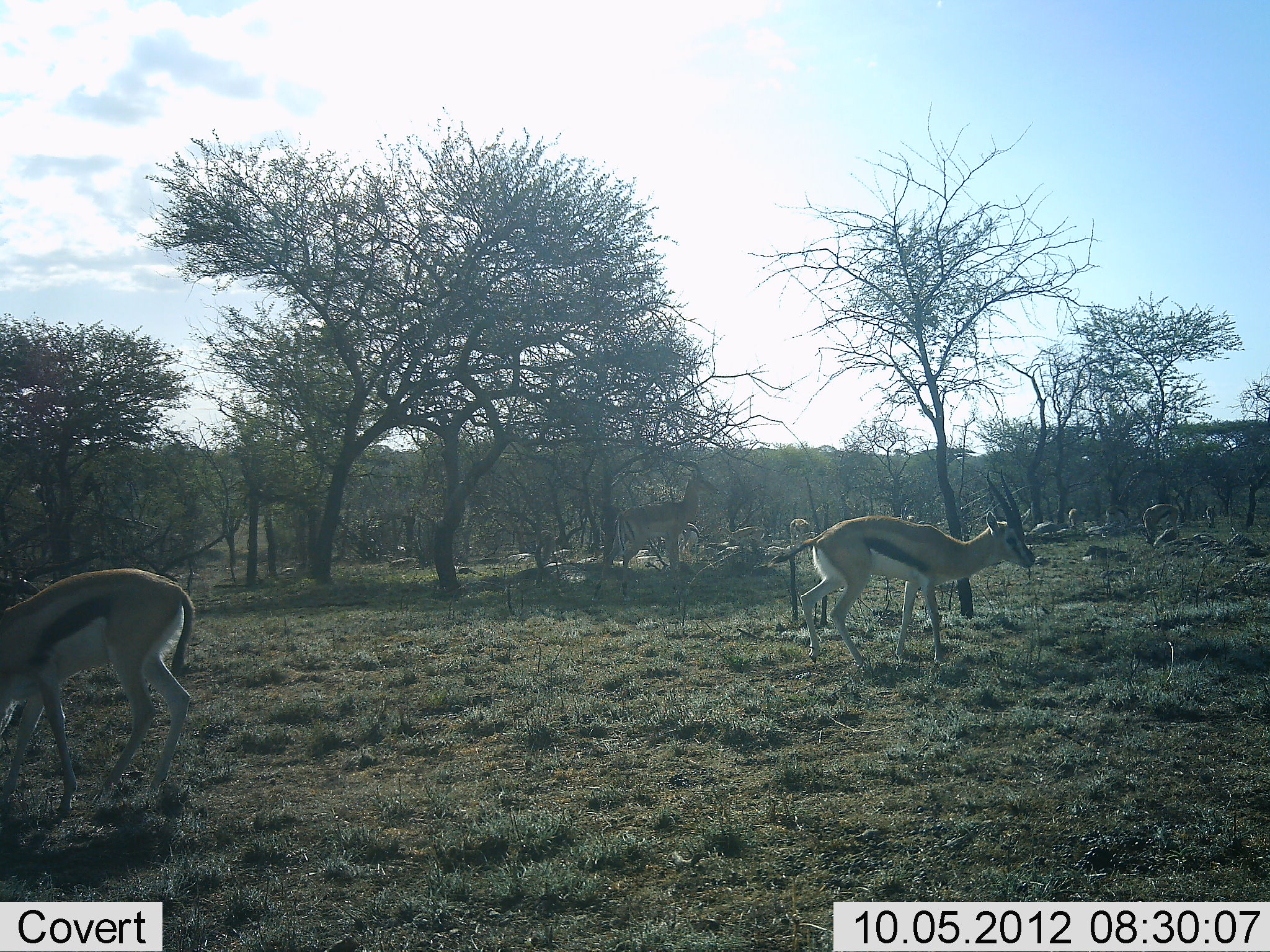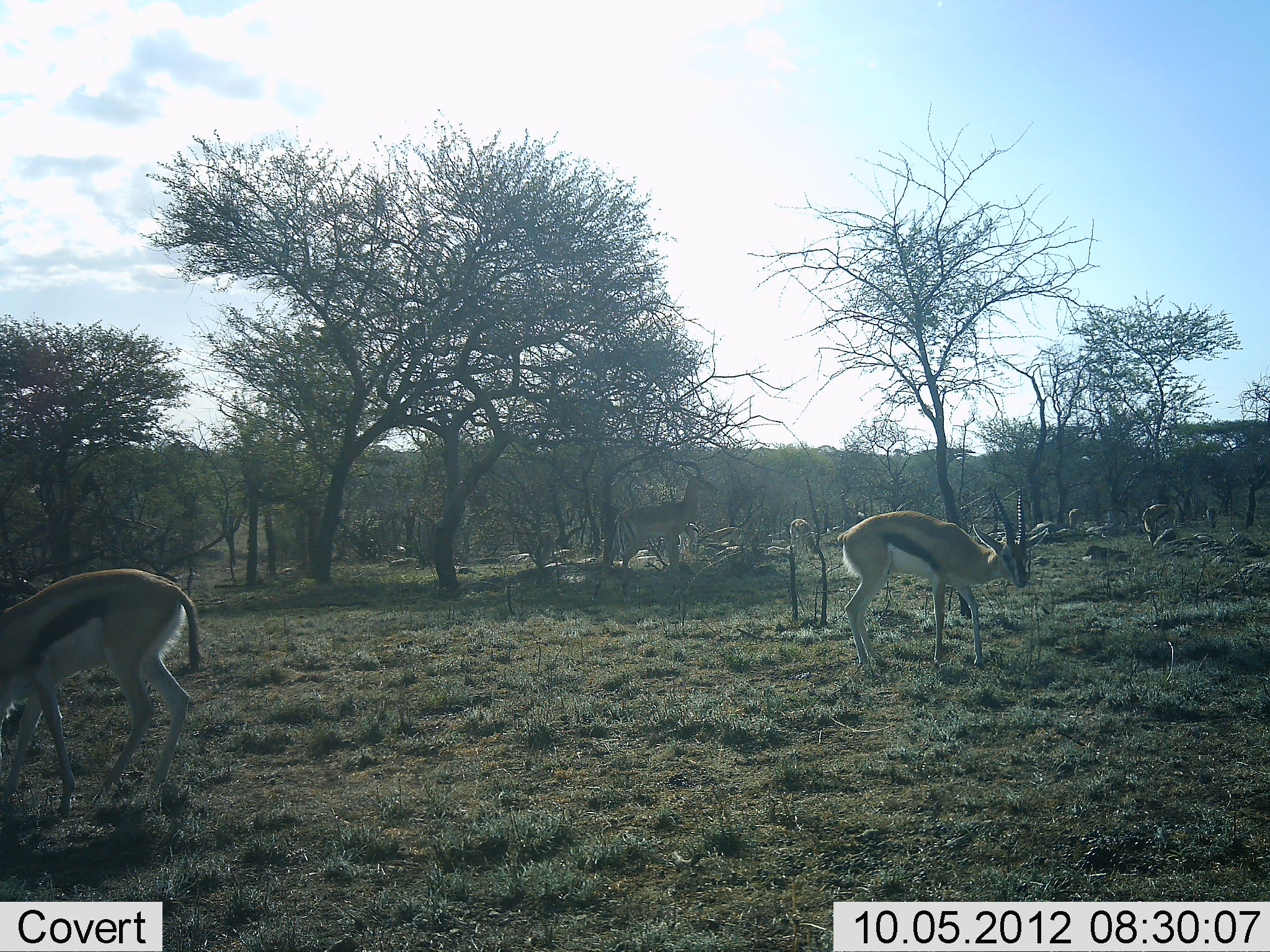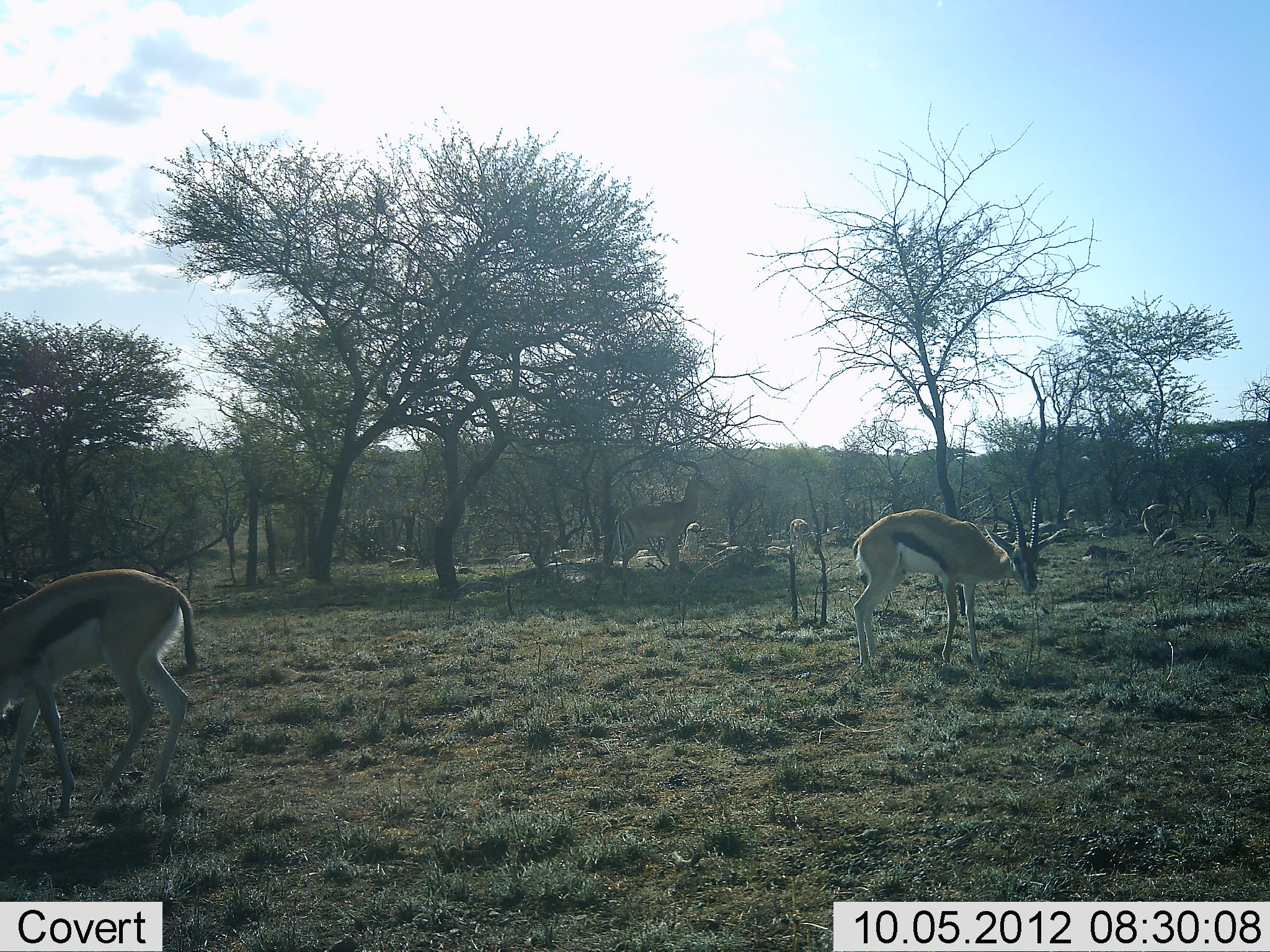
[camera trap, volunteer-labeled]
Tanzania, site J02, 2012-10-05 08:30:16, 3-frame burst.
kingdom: Animalia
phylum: Chordata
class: Mammalia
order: Artiodactyla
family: Bovidae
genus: Eudorcas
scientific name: Eudorcas thomsonii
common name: thomson's gazelle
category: gazellethomsons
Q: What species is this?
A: Gazellethomsons (thomson's gazelle) (Eudorcas thomsonii).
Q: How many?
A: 6.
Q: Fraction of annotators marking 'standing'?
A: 67%.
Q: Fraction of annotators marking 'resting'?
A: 17%.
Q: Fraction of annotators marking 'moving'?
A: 33%.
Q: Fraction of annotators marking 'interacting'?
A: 0%.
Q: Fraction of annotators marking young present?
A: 0%.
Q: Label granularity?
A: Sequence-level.